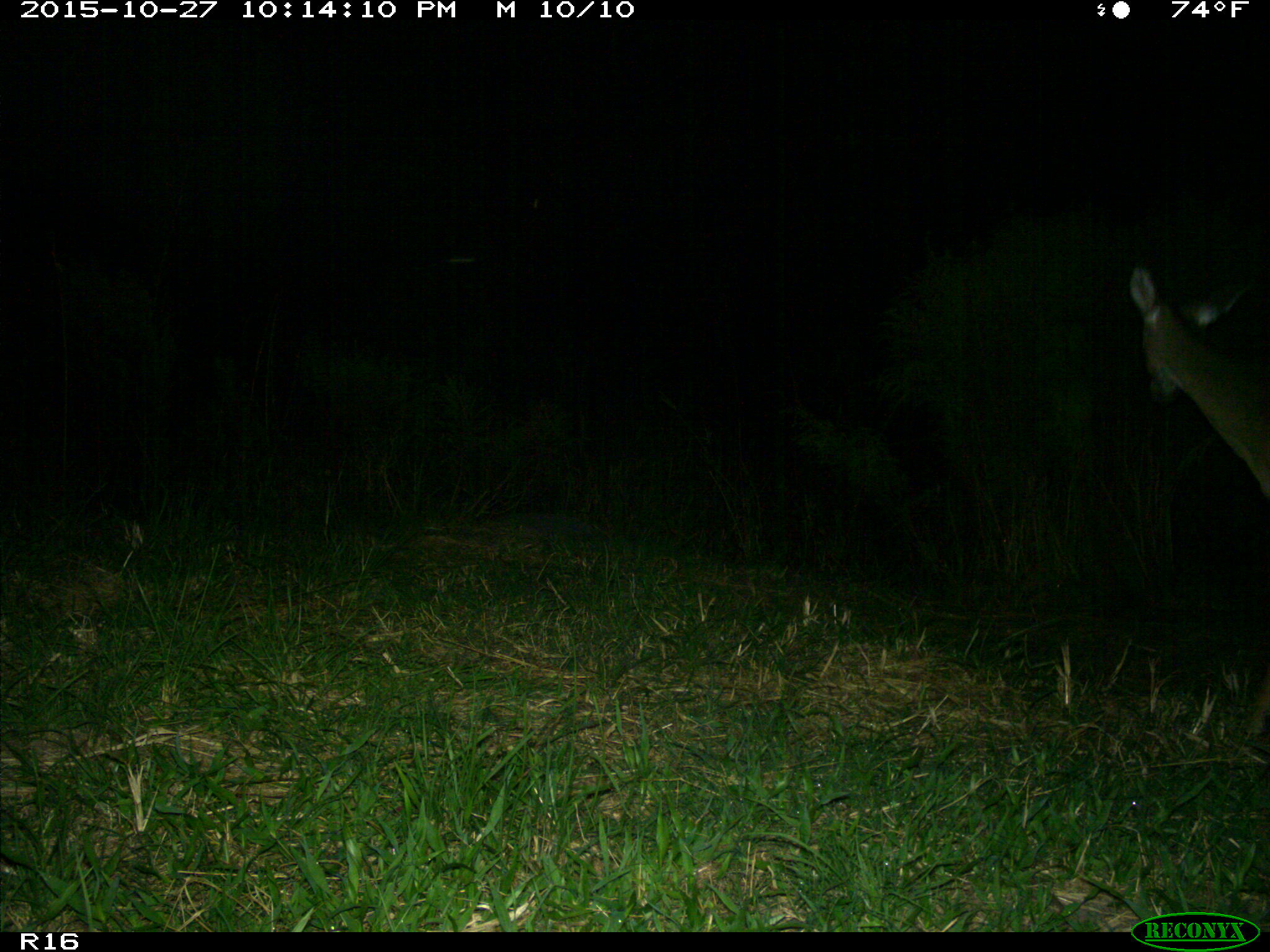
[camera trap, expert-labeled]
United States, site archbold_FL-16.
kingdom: Animalia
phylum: Chordata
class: Mammalia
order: Artiodactyla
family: Cervidae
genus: Odocoileus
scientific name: Odocoileus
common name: deer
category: unidentified deer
Unidentified deer (deer) (Odocoileus).